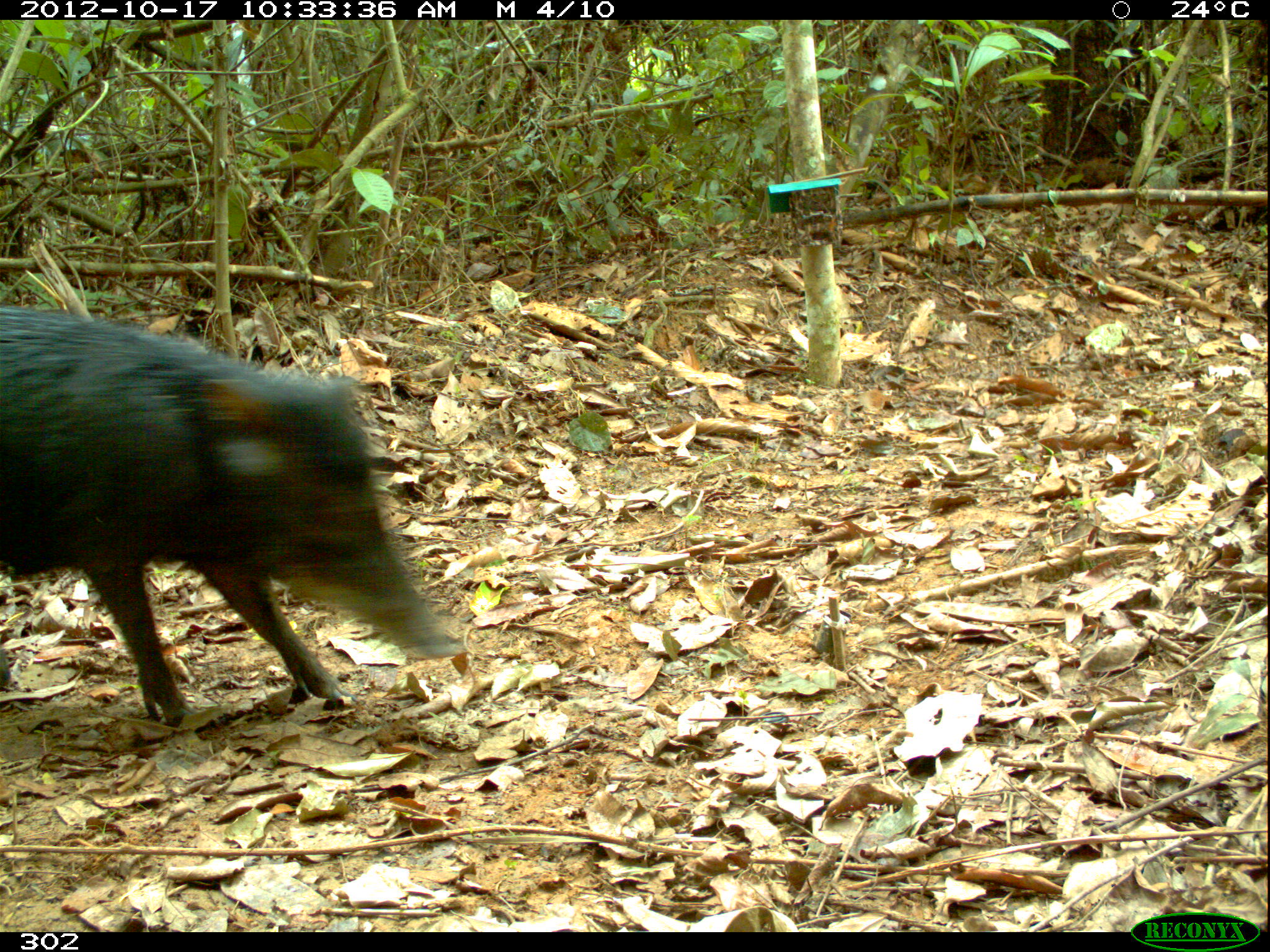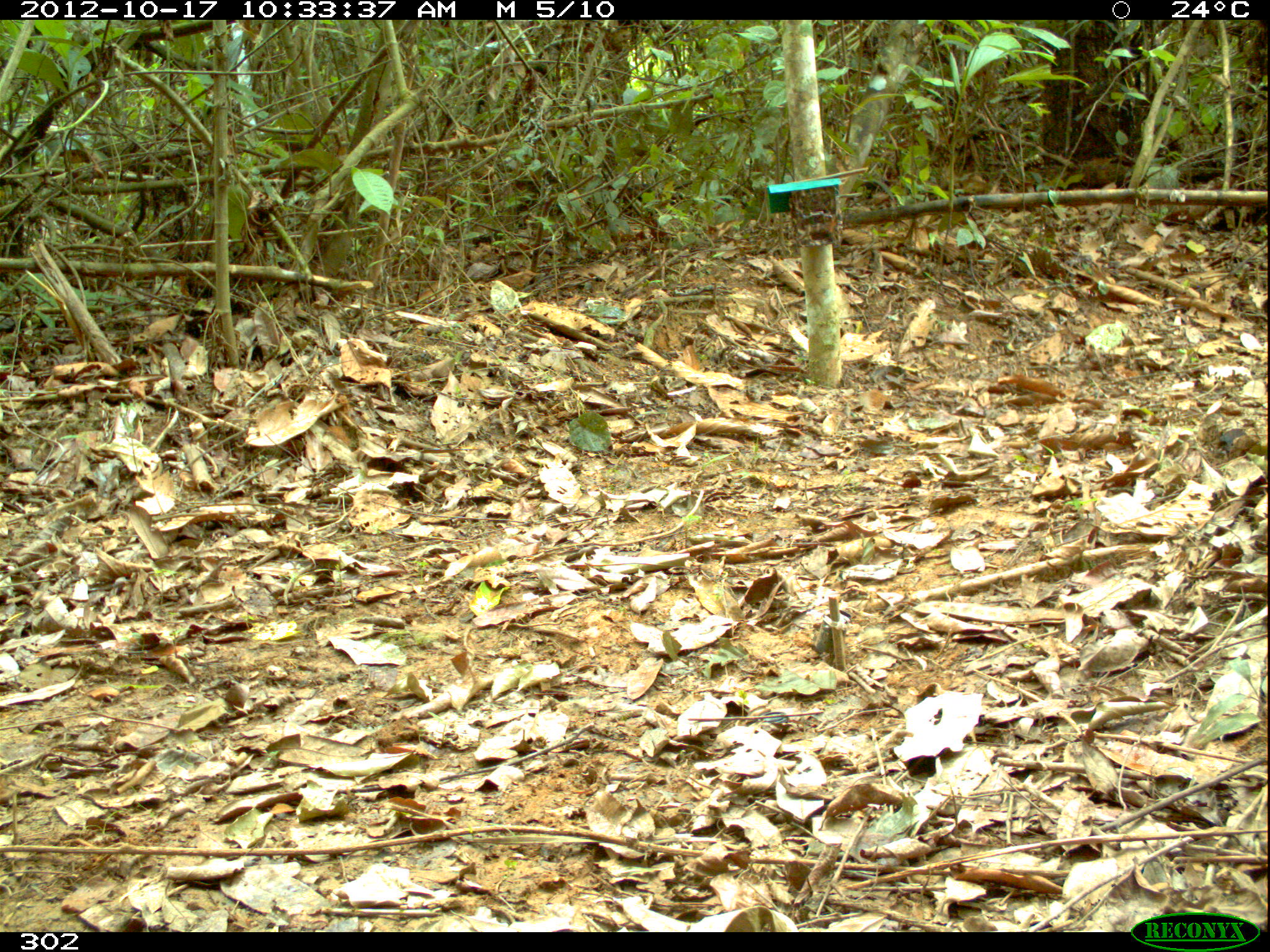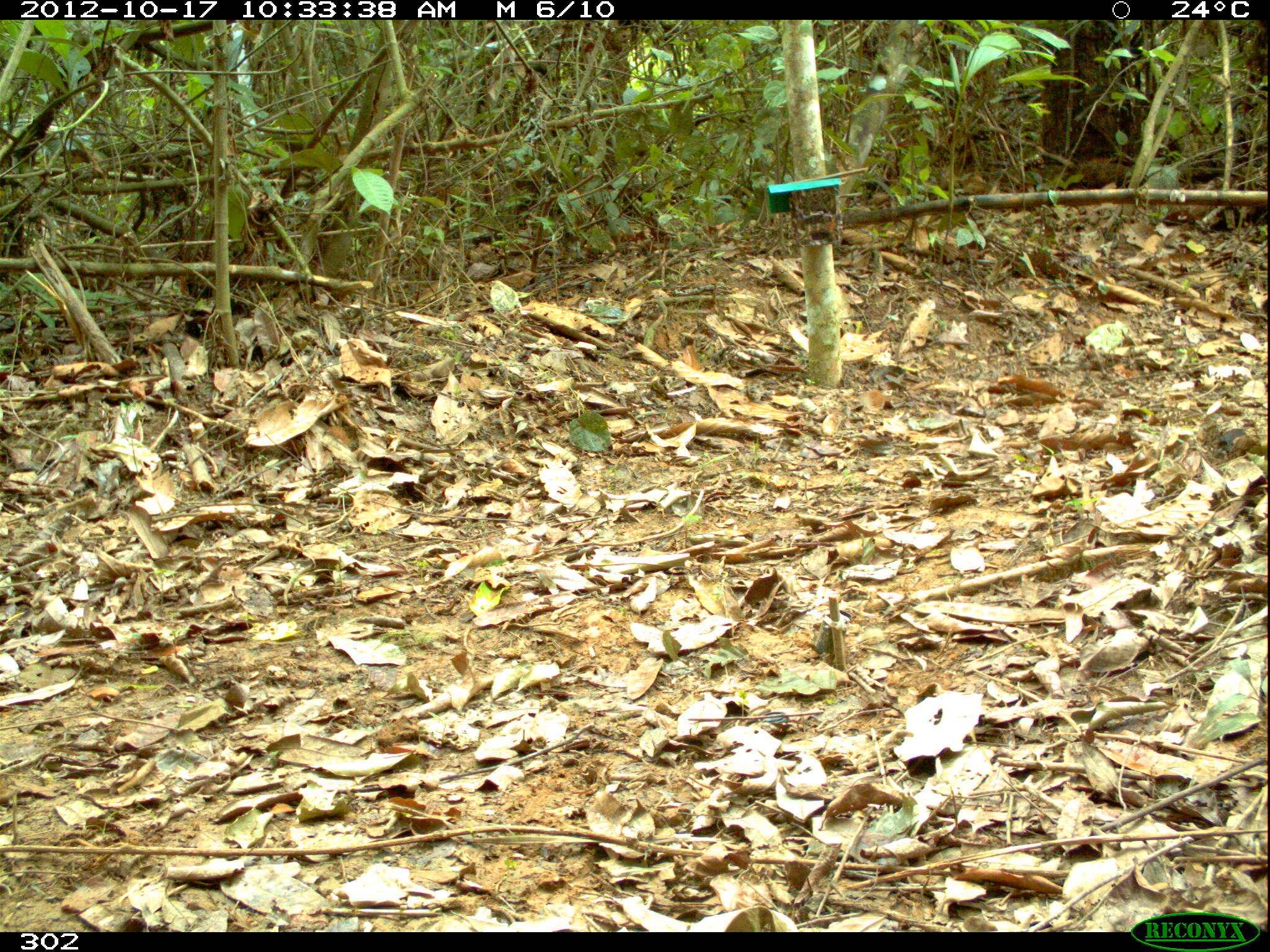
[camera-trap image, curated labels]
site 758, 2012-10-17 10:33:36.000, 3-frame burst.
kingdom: Animalia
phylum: Chordata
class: Mammalia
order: Artiodactyla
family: Tayassuidae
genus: Tayassu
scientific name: Tayassu pecari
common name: white-lipped peccary